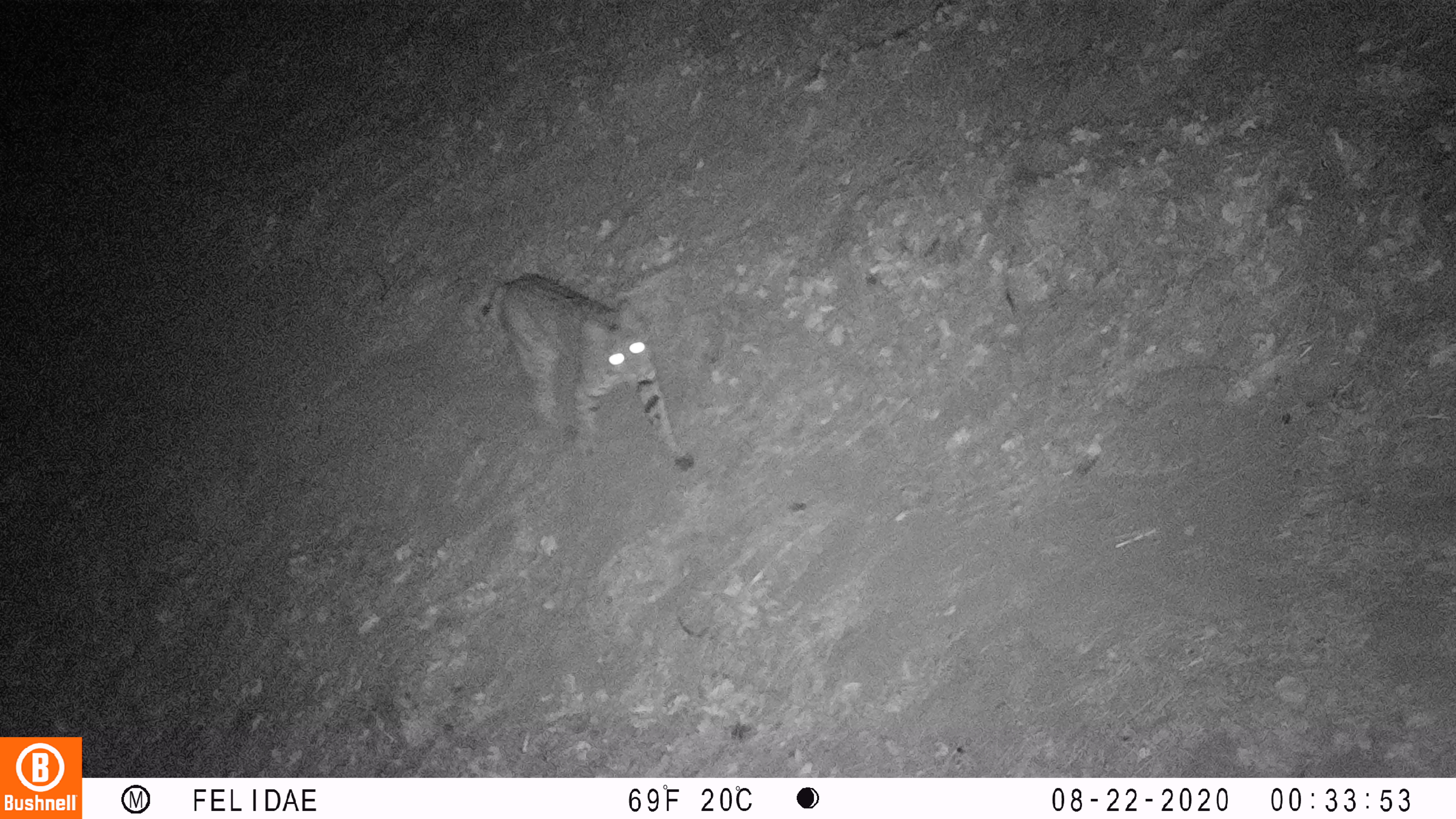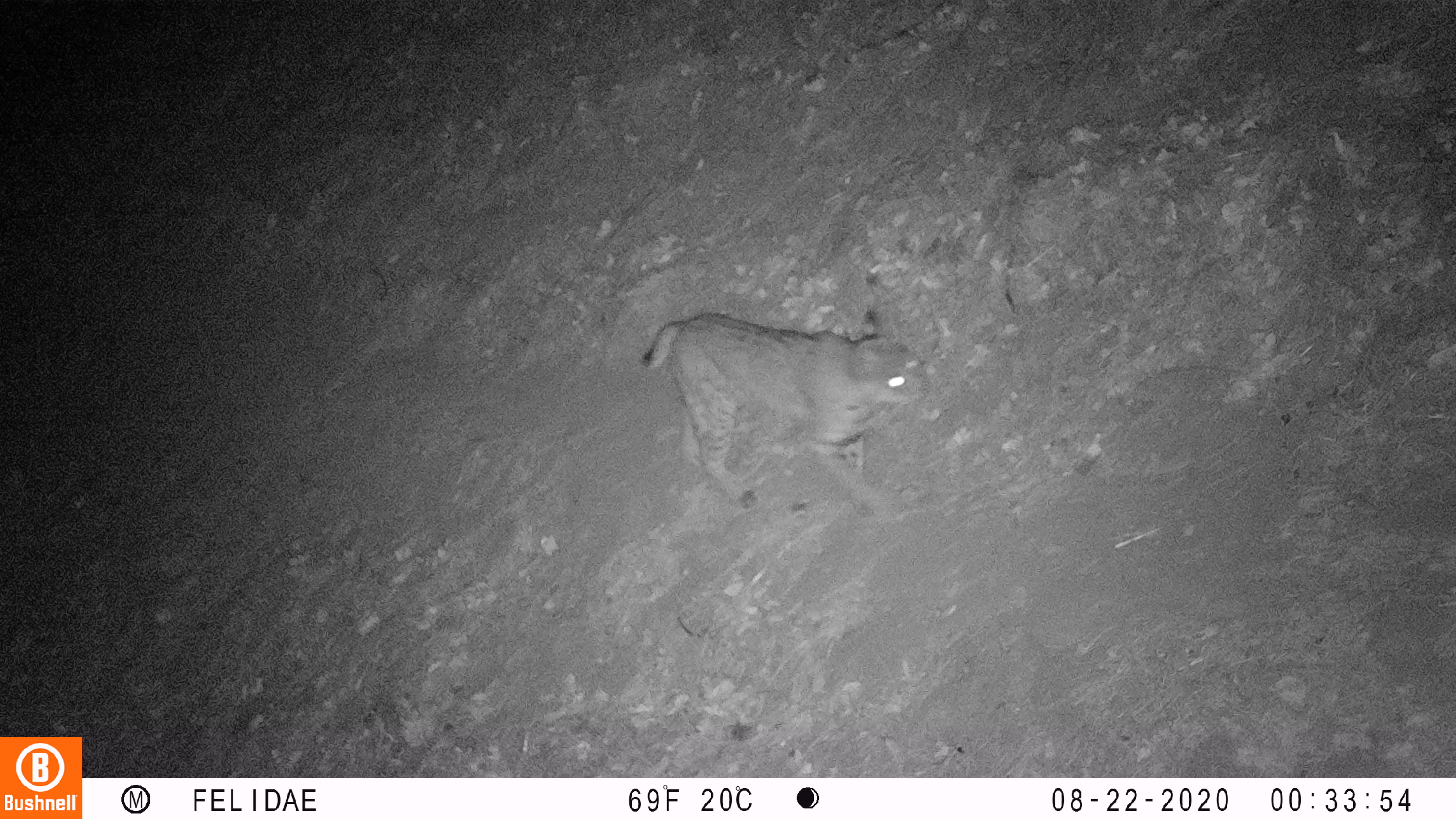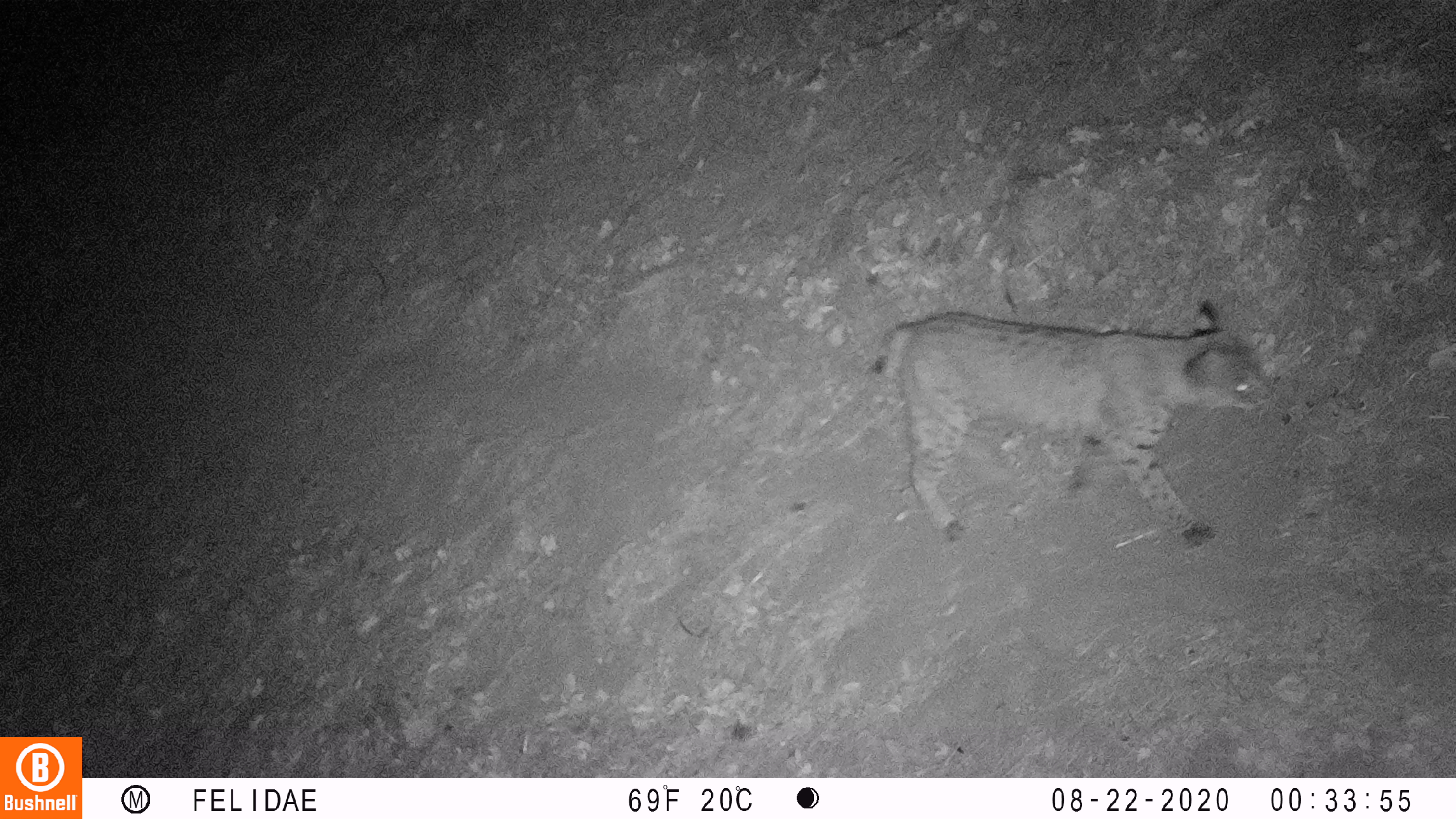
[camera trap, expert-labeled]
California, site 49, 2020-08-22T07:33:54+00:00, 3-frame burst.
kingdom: Animalia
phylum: Chordata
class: Mammalia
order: Carnivora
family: Felidae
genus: Lynx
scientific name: Lynx rufus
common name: bobcat